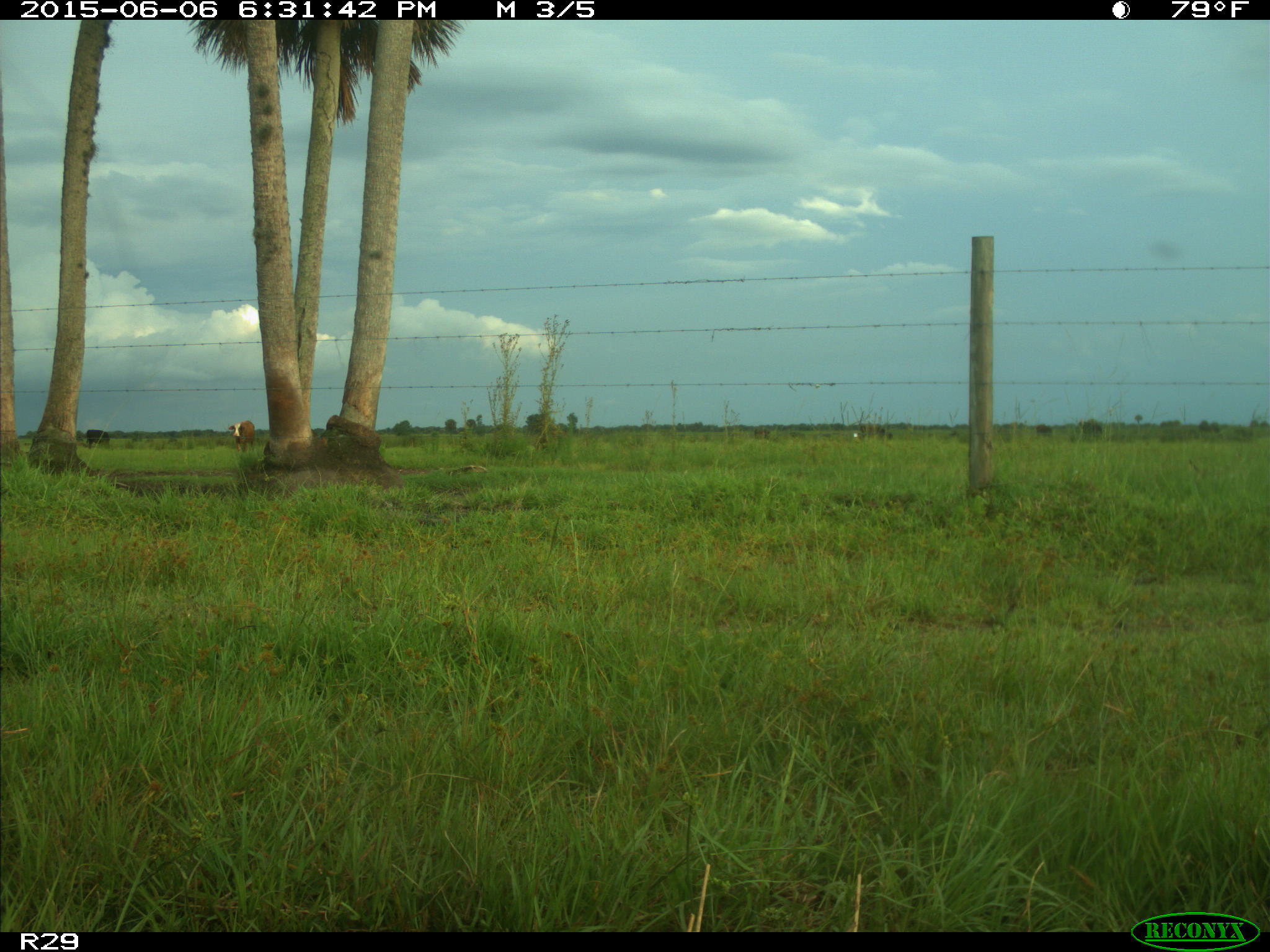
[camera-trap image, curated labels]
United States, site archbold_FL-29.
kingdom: Animalia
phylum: Chordata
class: Mammalia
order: Artiodactyla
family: Bovidae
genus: Bos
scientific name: Bos taurus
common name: domestic cow